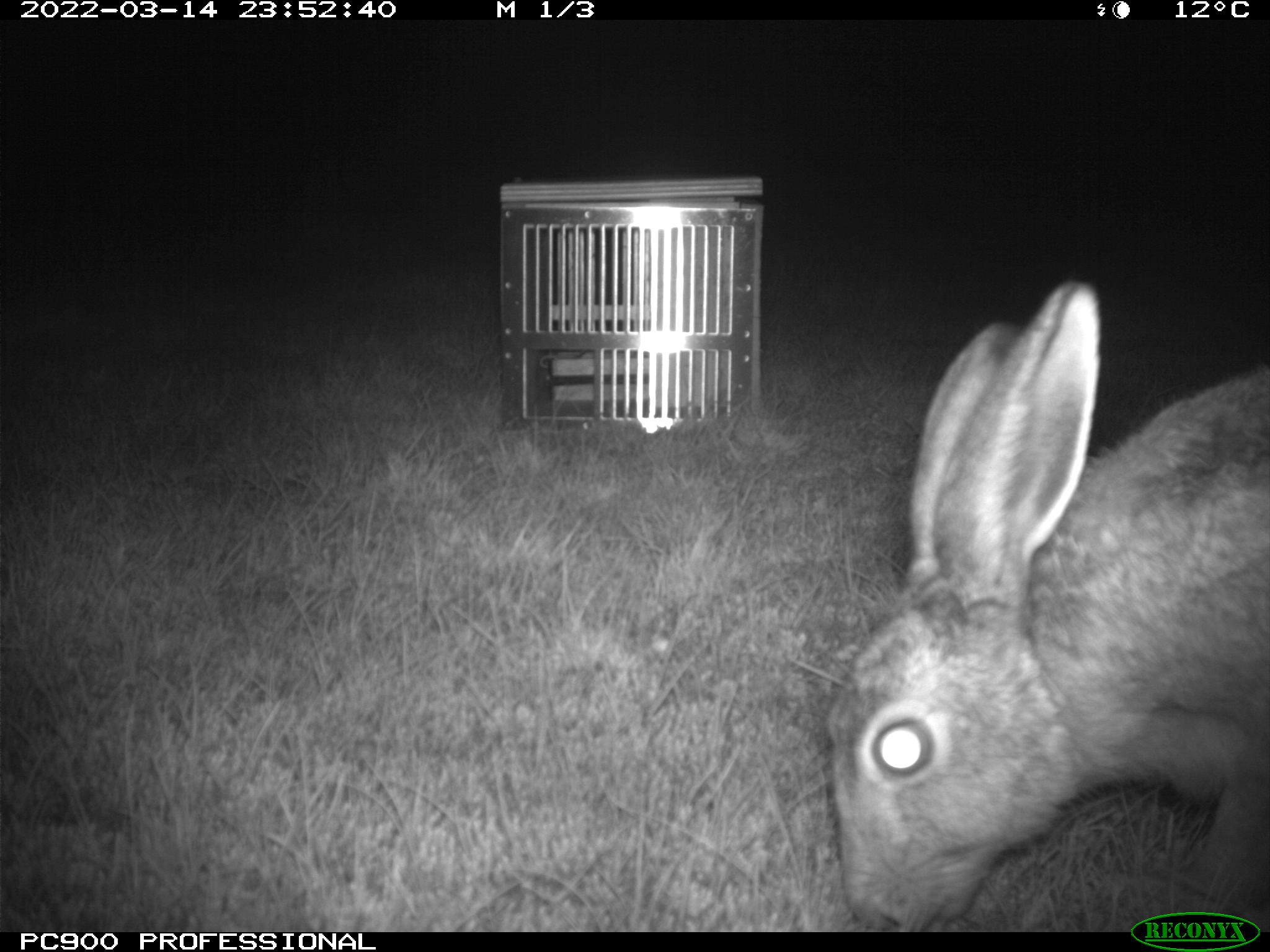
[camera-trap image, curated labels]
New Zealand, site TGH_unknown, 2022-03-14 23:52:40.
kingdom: Animalia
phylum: Chordata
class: Mammalia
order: Lagomorpha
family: Leporidae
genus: Lepus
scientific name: Lepus europaeus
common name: brown hare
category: hare